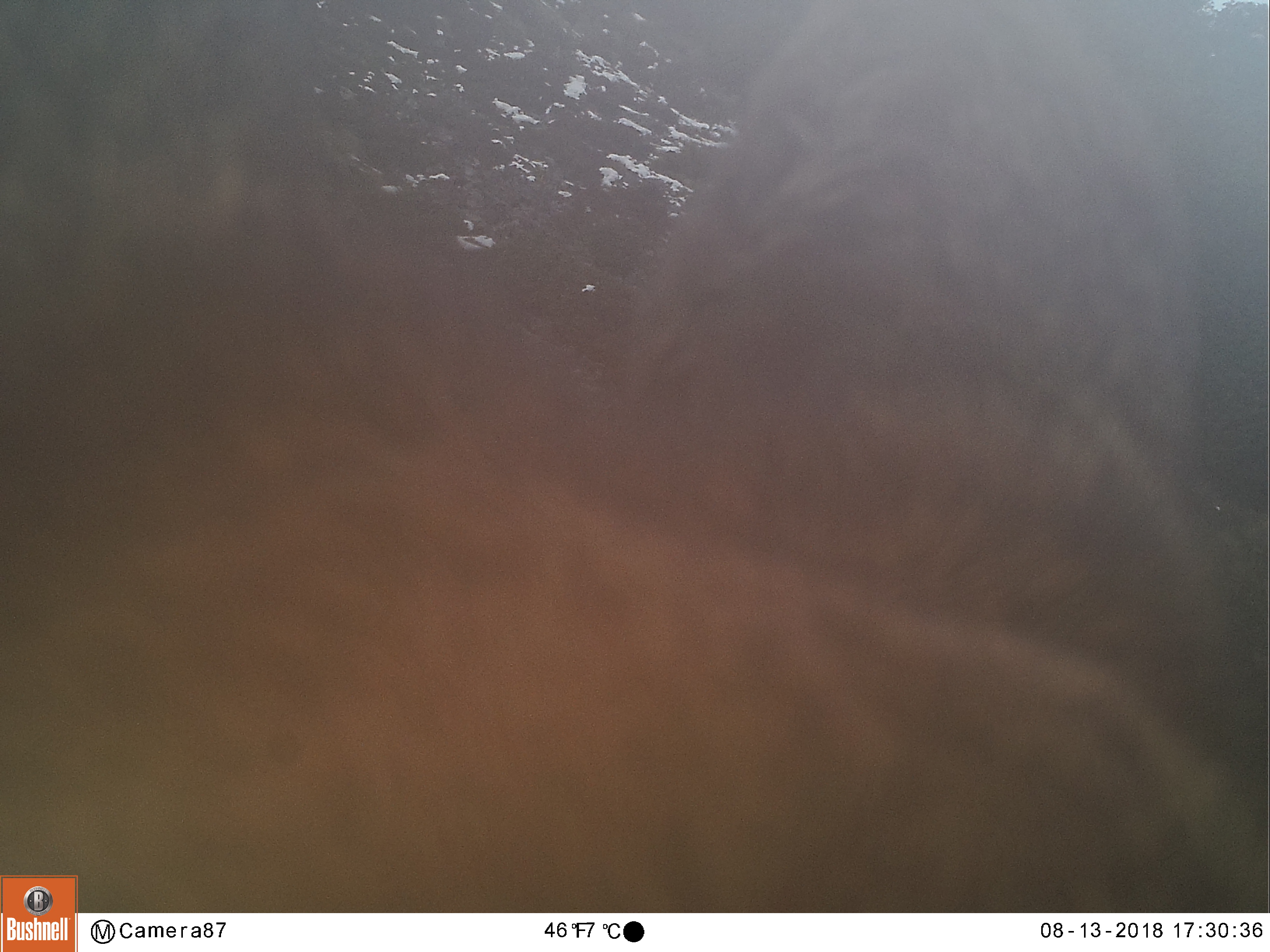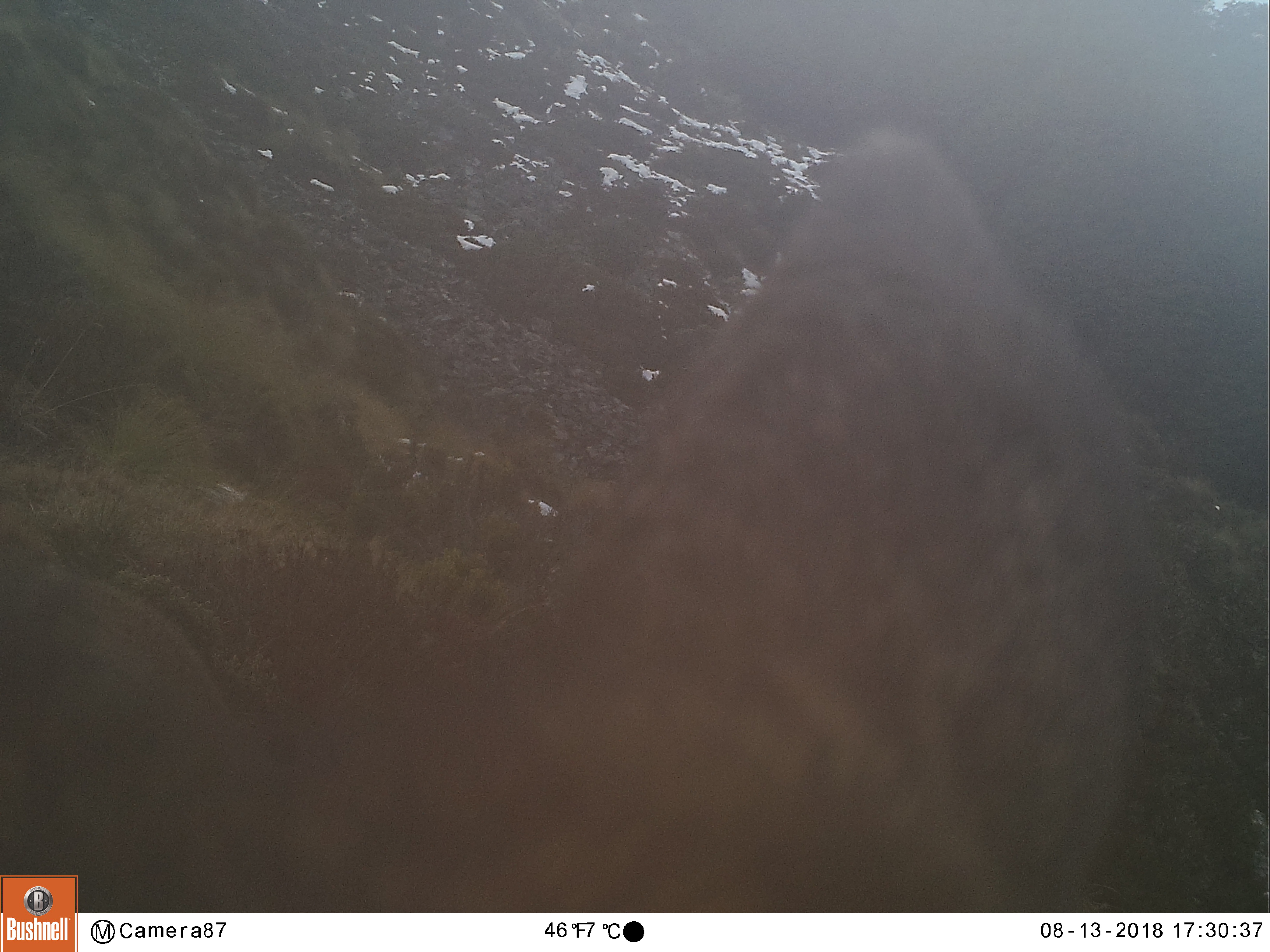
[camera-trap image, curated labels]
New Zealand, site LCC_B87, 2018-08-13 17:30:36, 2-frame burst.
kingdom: Animalia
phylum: Chordata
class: Mammalia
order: Artiodactyla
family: Cervidae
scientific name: Cervidae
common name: deer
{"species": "deer (Cervidae)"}